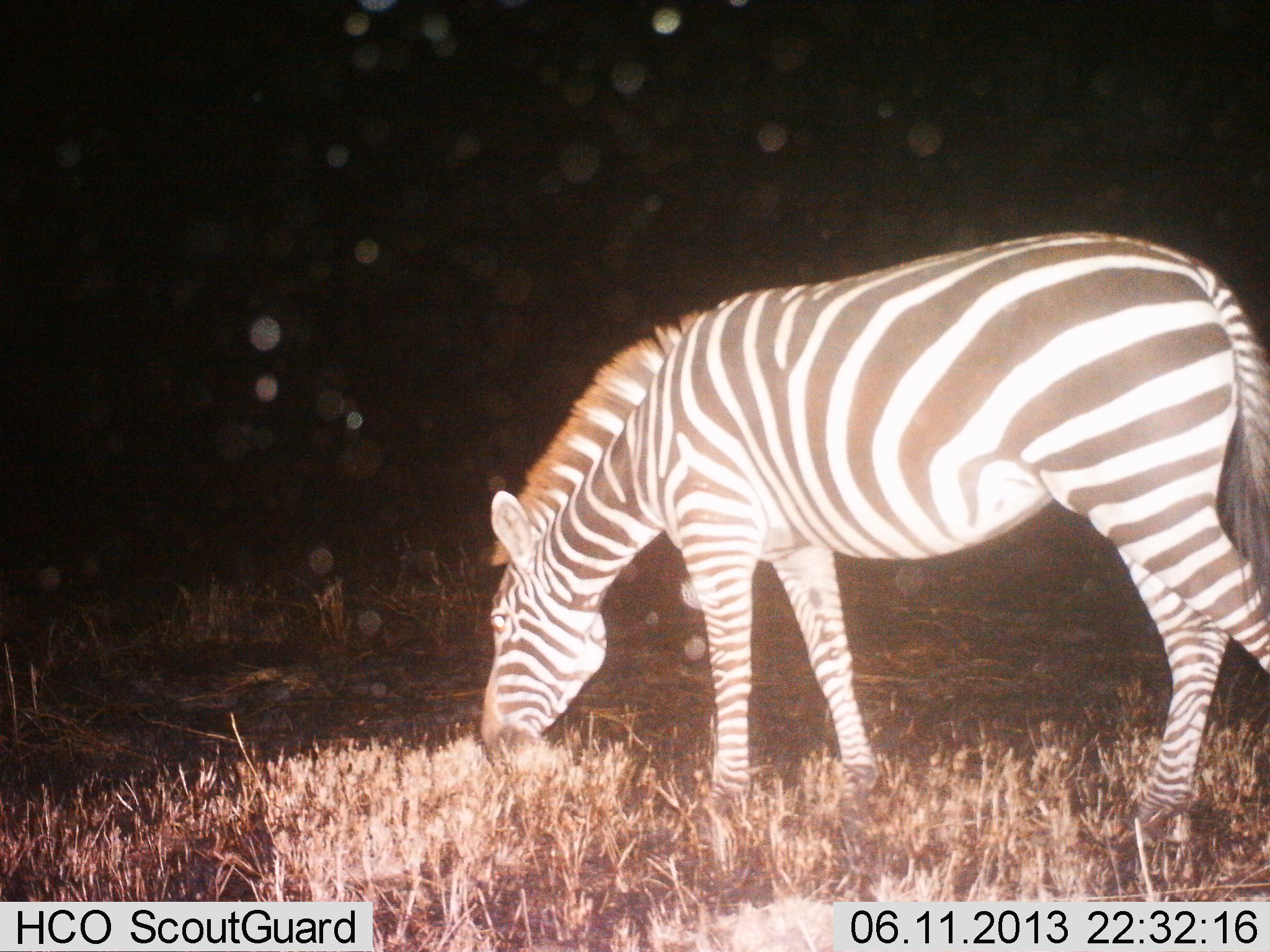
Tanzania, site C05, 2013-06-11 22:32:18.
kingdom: Animalia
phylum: Chordata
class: Mammalia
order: Perissodactyla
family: Equidae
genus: Equus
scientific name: Equus quagga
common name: plains zebra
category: zebra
Zebra (plains zebra) (Equus quagga), count 1. Behavior (volunteer vote fractions): standing 10%, resting 0%, moving 0%, interacting 0%. Young present (vote fraction): 0%. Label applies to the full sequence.